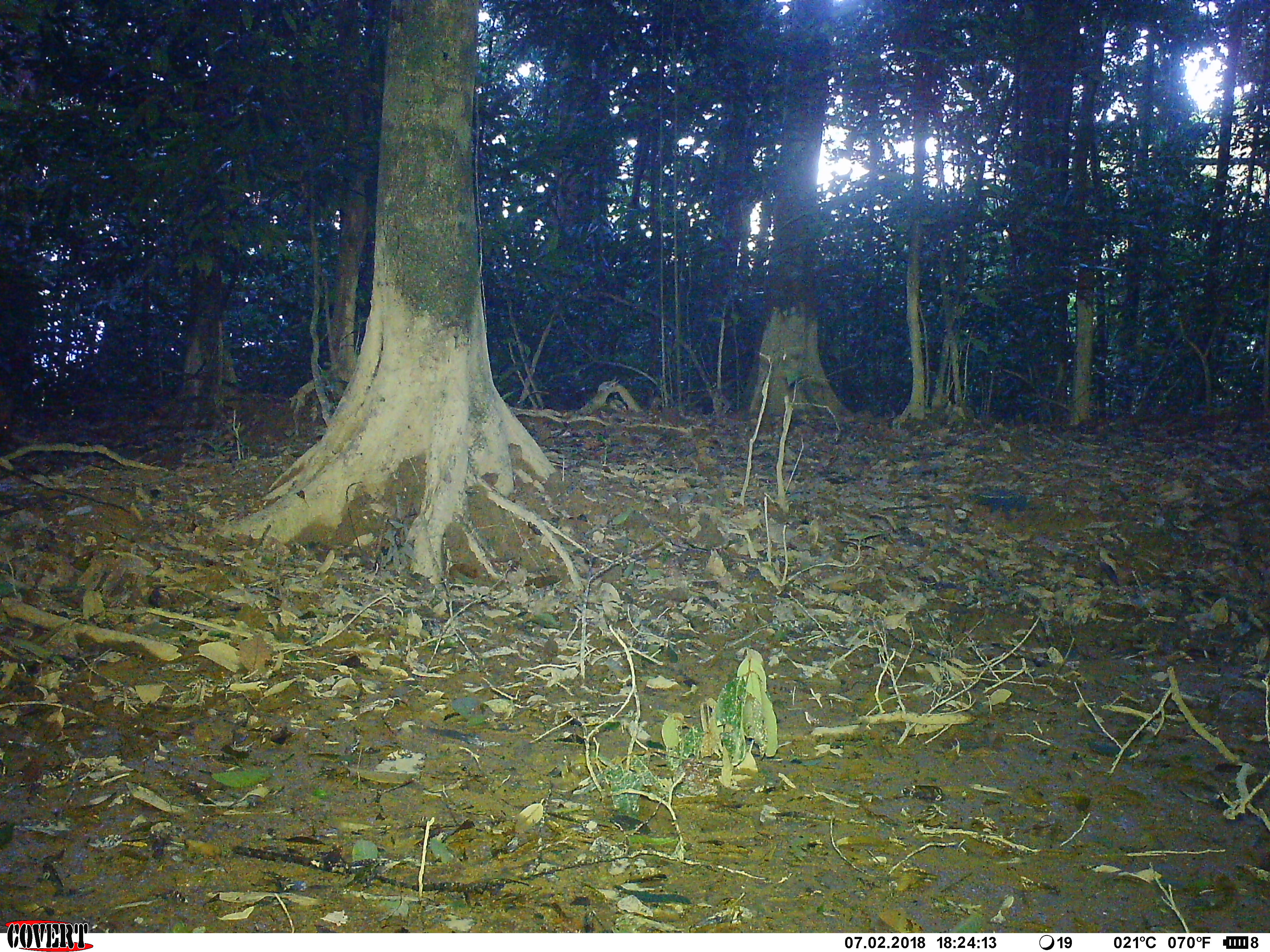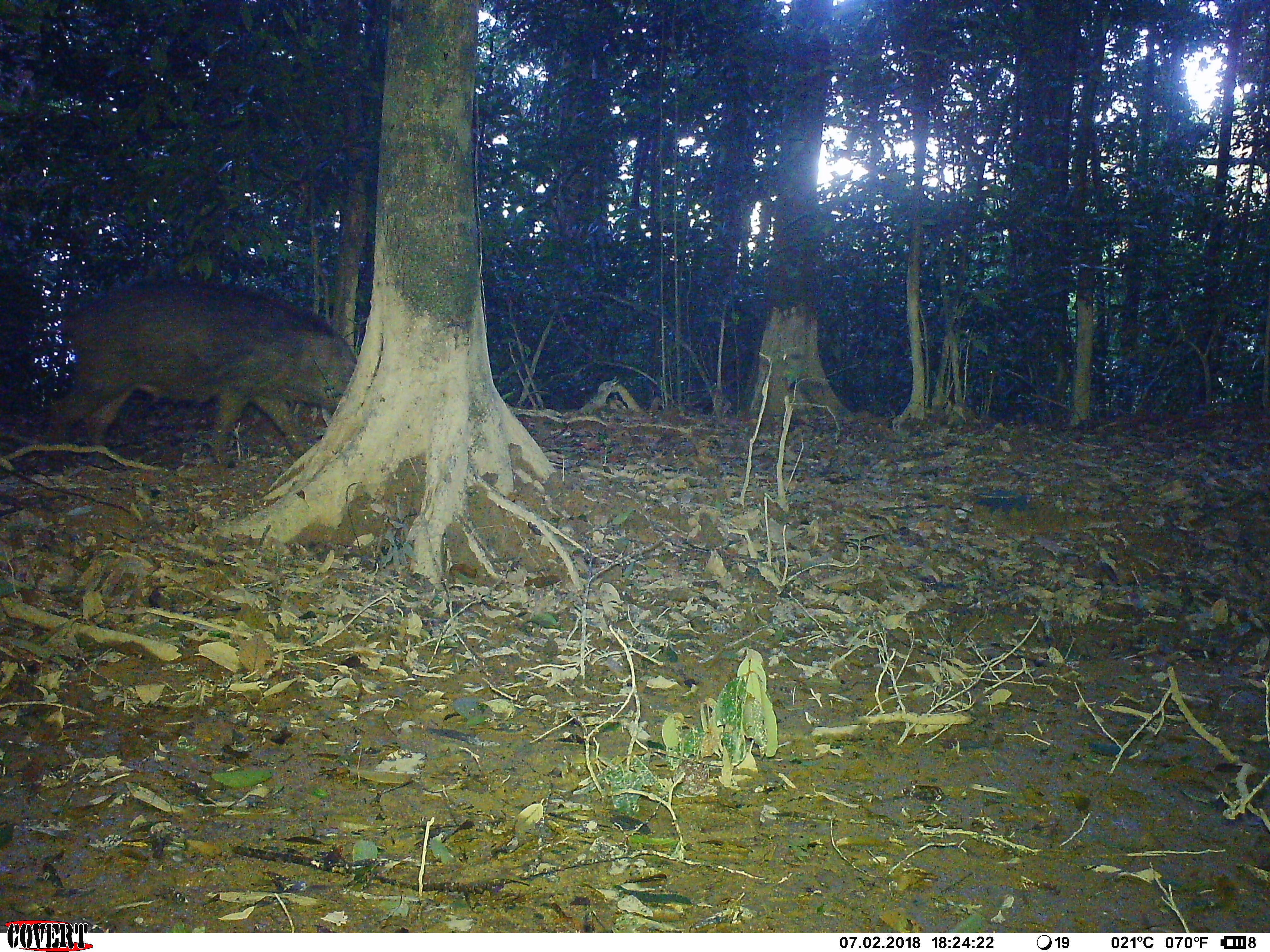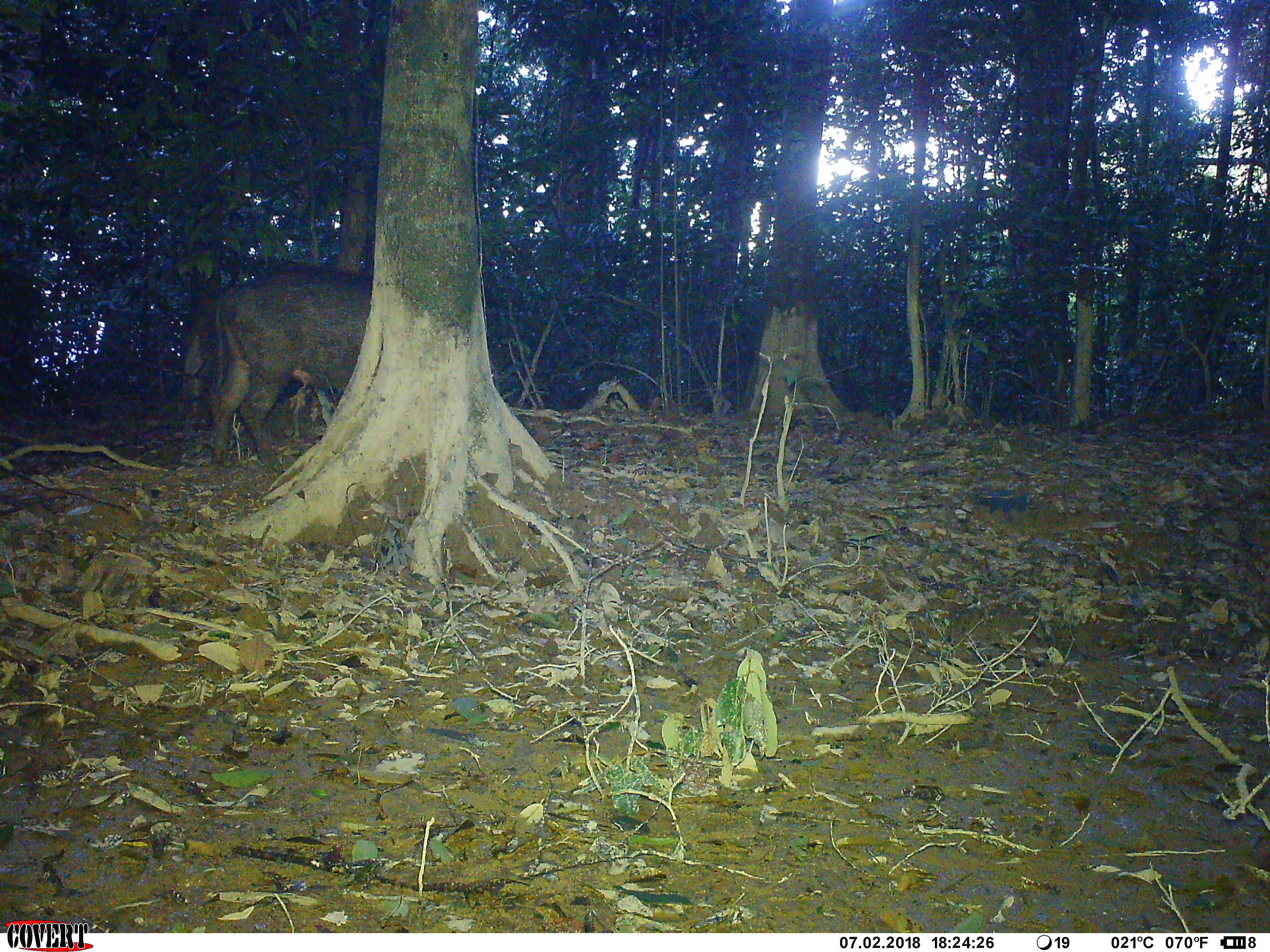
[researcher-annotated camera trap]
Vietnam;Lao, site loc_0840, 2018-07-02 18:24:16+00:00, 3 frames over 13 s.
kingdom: Animalia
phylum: Chordata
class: Mammalia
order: Artiodactyla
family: Suidae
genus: Sus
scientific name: Sus scrofa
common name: eurasian wild pig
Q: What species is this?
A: Eurasian wild pig (Sus scrofa).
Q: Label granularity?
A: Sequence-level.